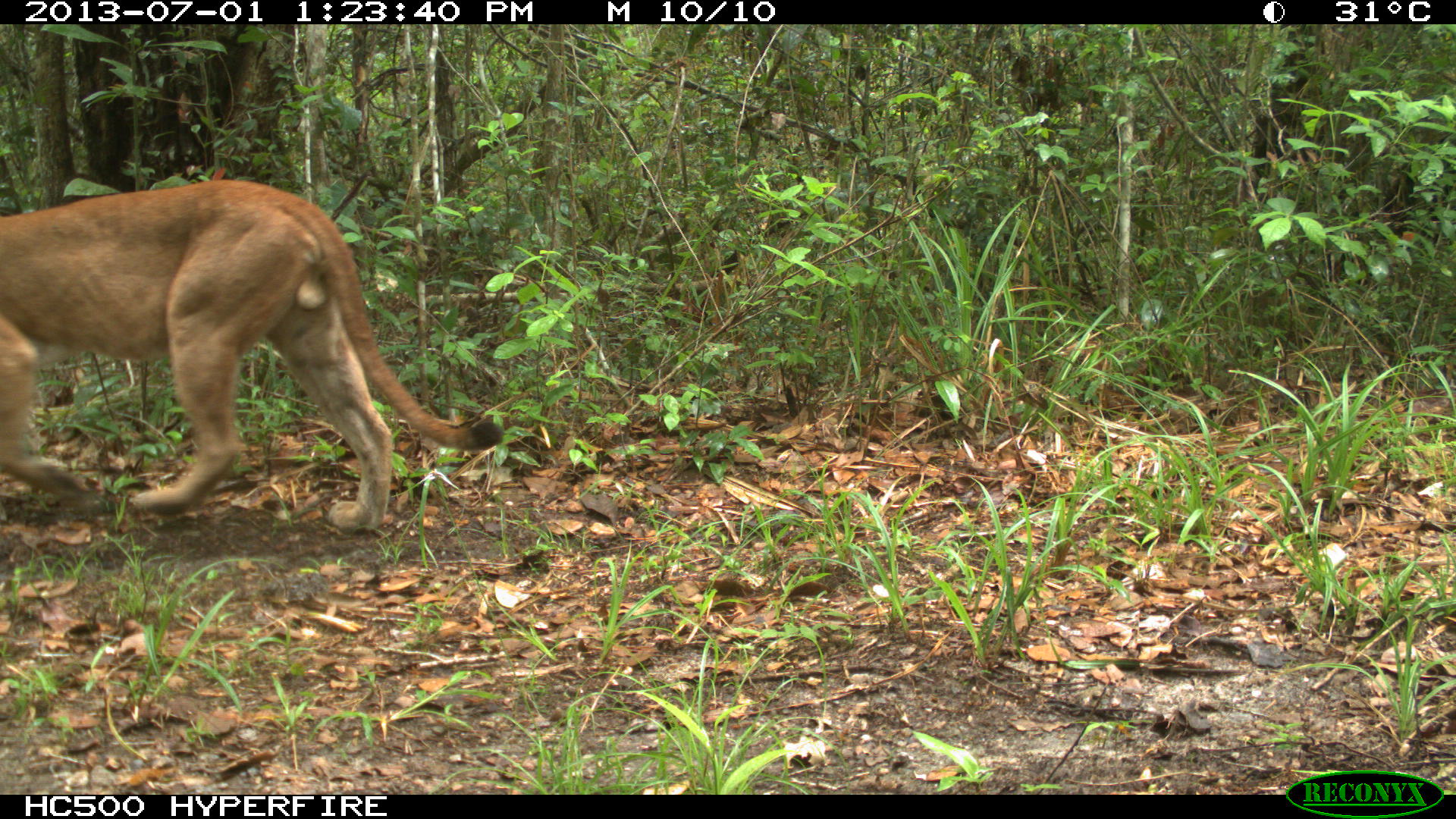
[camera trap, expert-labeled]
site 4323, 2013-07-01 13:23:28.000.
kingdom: Animalia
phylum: Chordata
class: Mammalia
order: Carnivora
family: Felidae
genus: Puma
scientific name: Puma concolor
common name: mountain lion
Puma concolor (mountain lion), count 1, sex male.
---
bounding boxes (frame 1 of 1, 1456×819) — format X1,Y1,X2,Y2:
puma concolor: 0,177,504,530